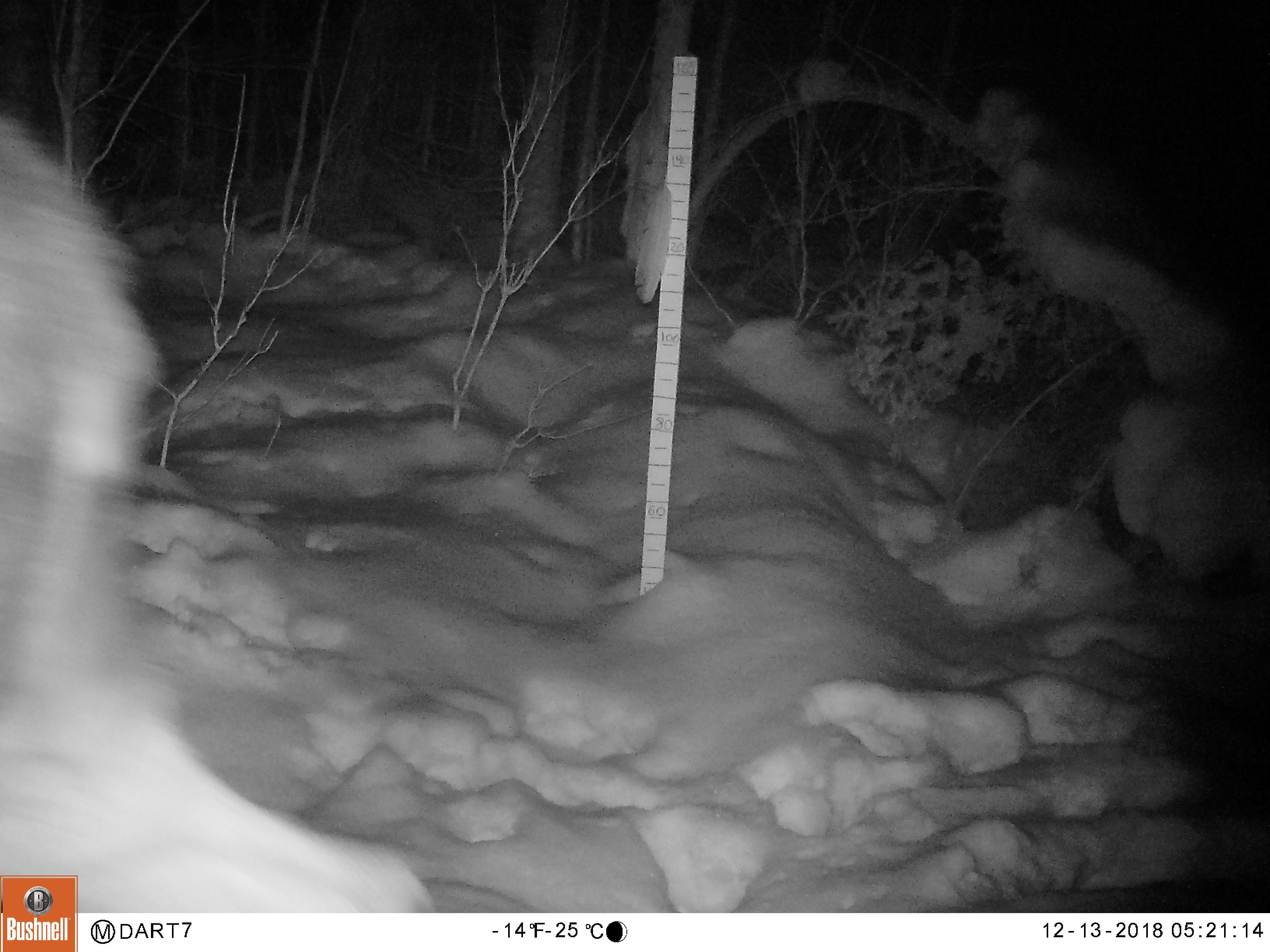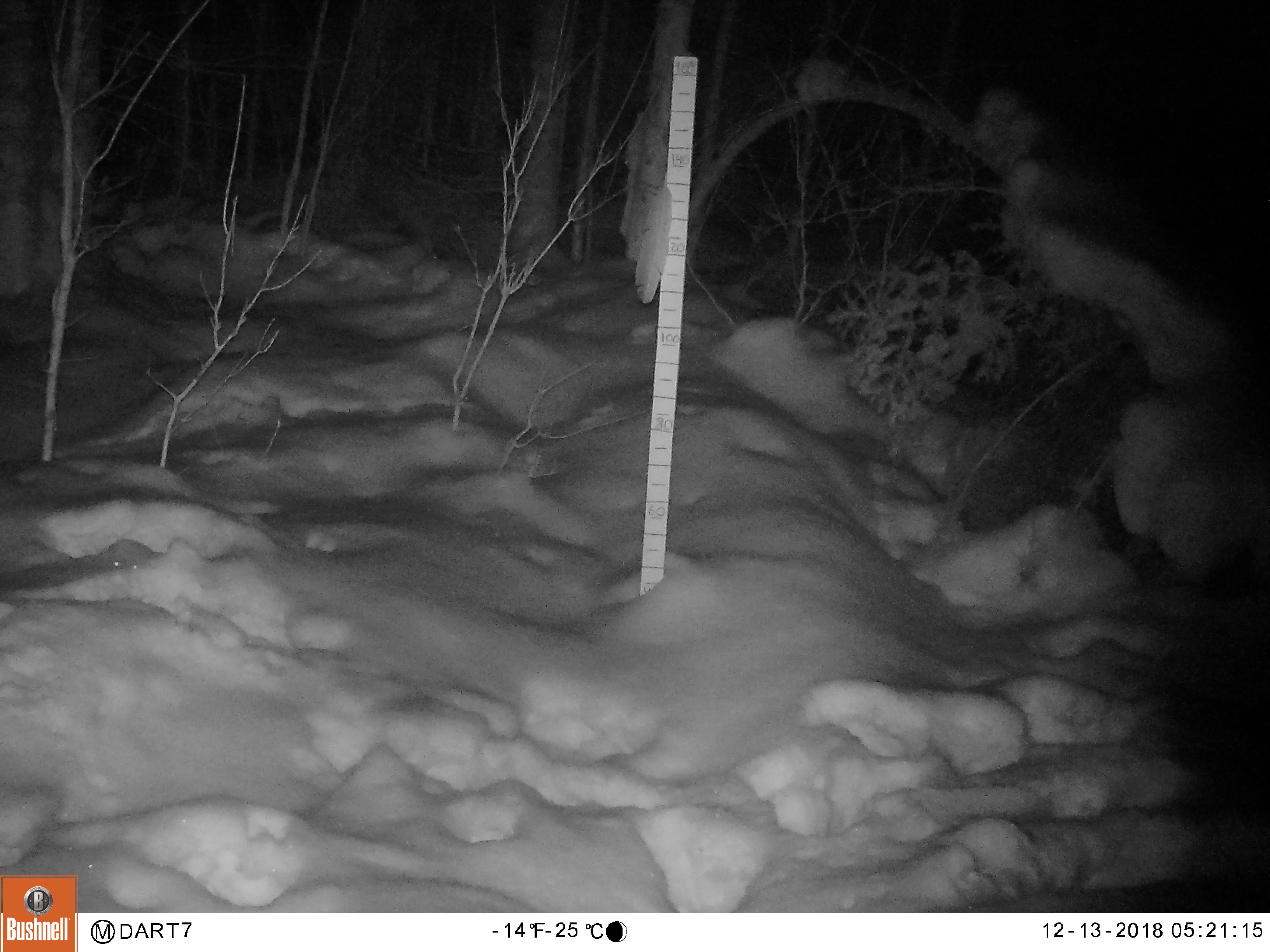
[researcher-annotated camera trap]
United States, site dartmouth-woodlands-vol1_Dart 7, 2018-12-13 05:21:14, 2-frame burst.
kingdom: Animalia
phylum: Chordata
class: Mammalia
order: Artiodactyla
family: Cervidae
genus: Alces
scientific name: Alces alces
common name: moose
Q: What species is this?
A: Moose (Alces alces).